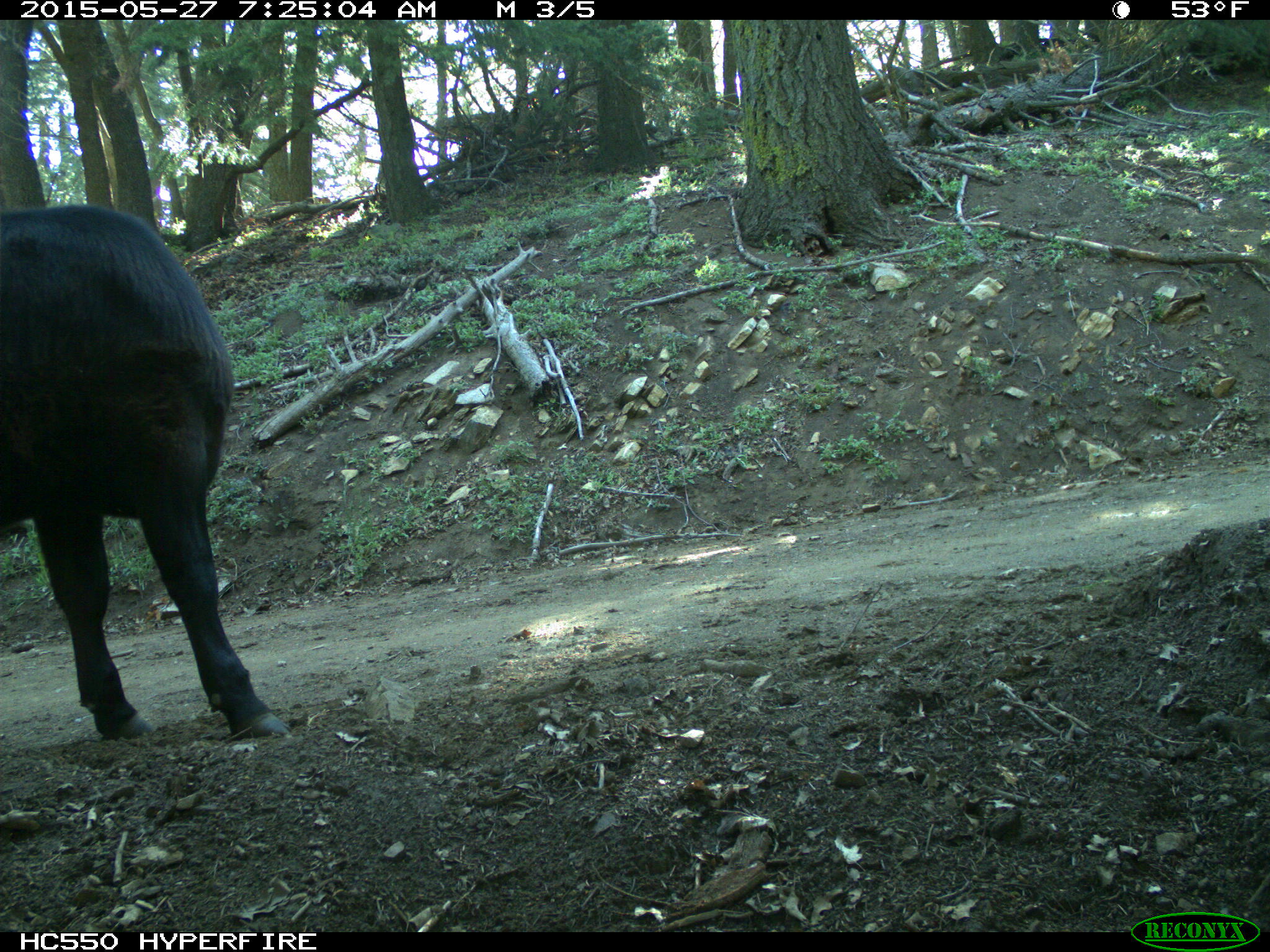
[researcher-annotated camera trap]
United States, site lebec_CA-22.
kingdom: Animalia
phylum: Chordata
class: Mammalia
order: Artiodactyla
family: Bovidae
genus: Bos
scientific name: Bos taurus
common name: domestic cow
Bos taurus (domestic cow).